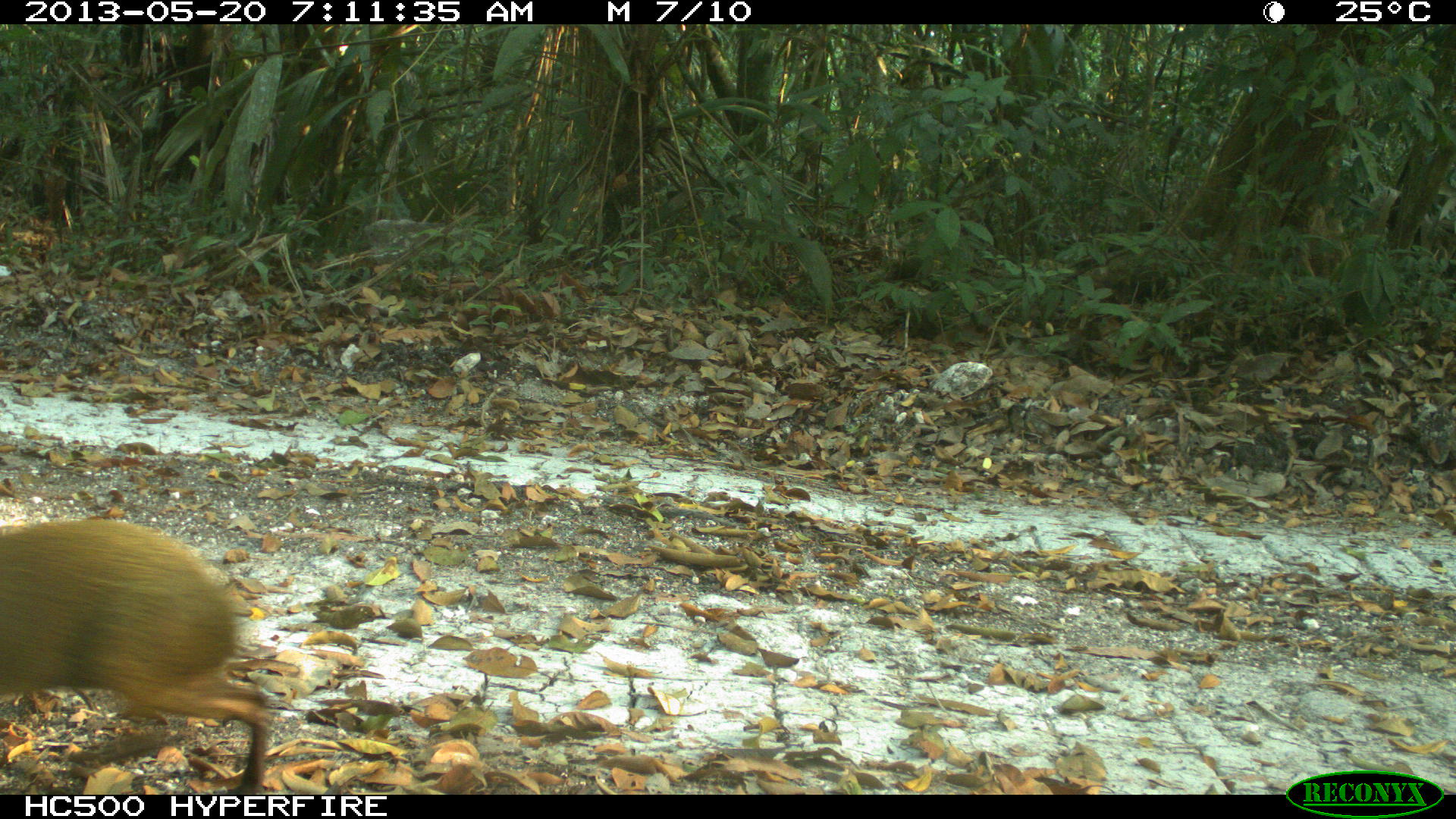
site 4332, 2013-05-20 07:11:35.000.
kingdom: Animalia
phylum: Chordata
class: Mammalia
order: Rodentia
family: Dasyproctidae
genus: Dasyprocta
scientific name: Dasyprocta punctata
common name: central american agouti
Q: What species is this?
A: Dasyprocta punctata (central american agouti).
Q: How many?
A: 1.